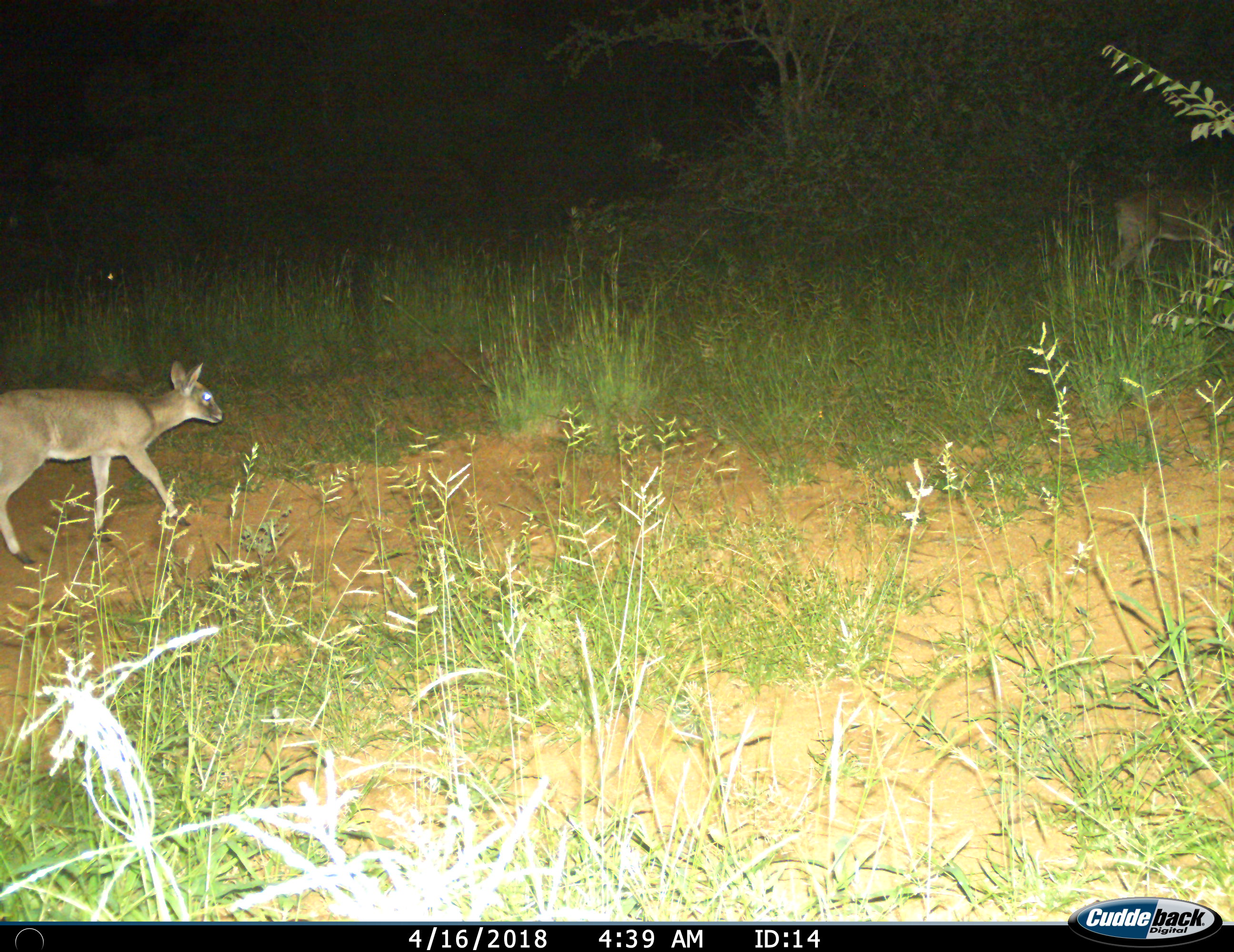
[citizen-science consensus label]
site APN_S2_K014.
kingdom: Animalia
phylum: Chordata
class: Mammalia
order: Artiodactyla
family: Bovidae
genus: Oreotragus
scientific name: Oreotragus oreotragus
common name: klipspringer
Klipspringer (Oreotragus oreotragus), count 2. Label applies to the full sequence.